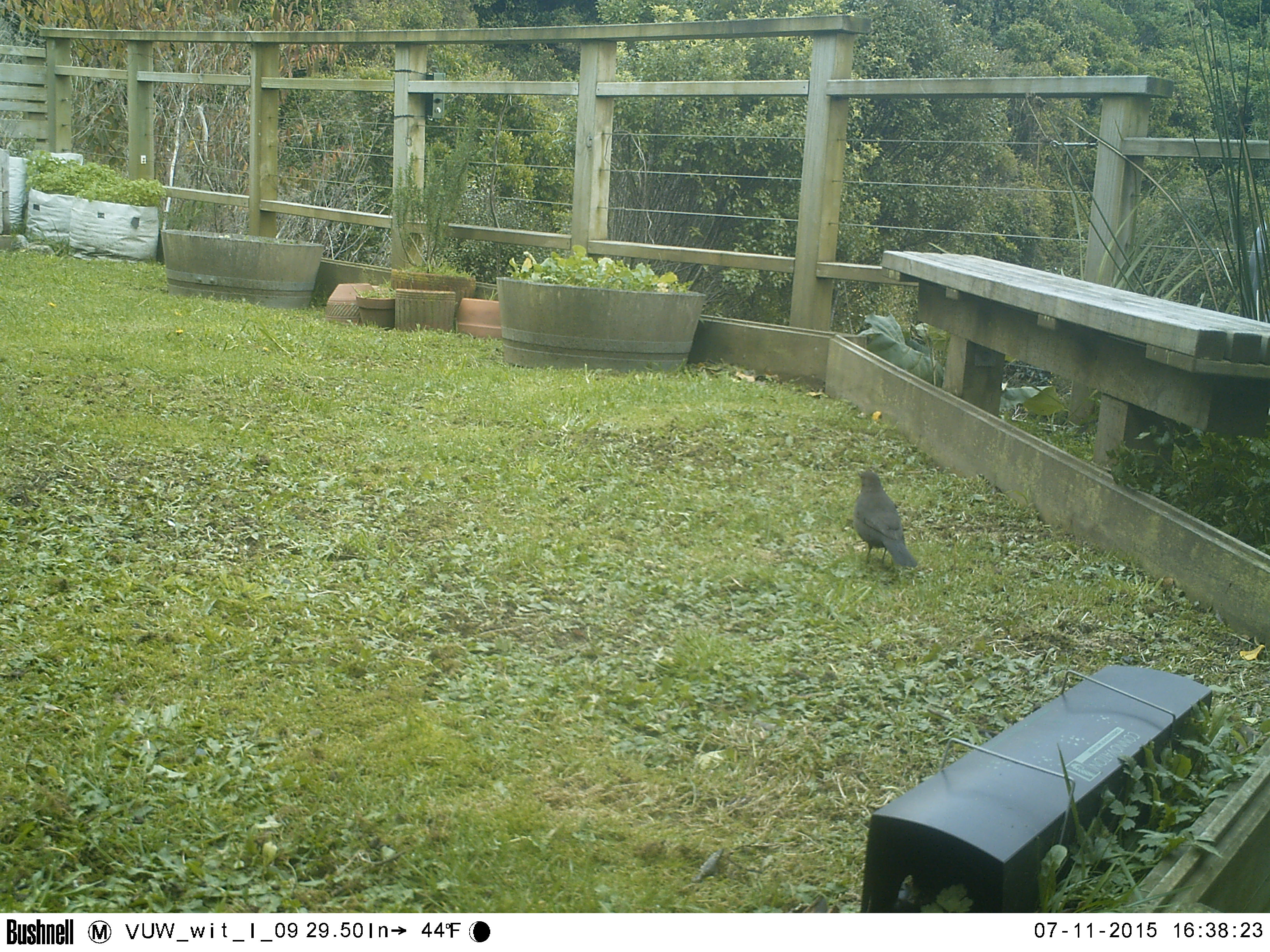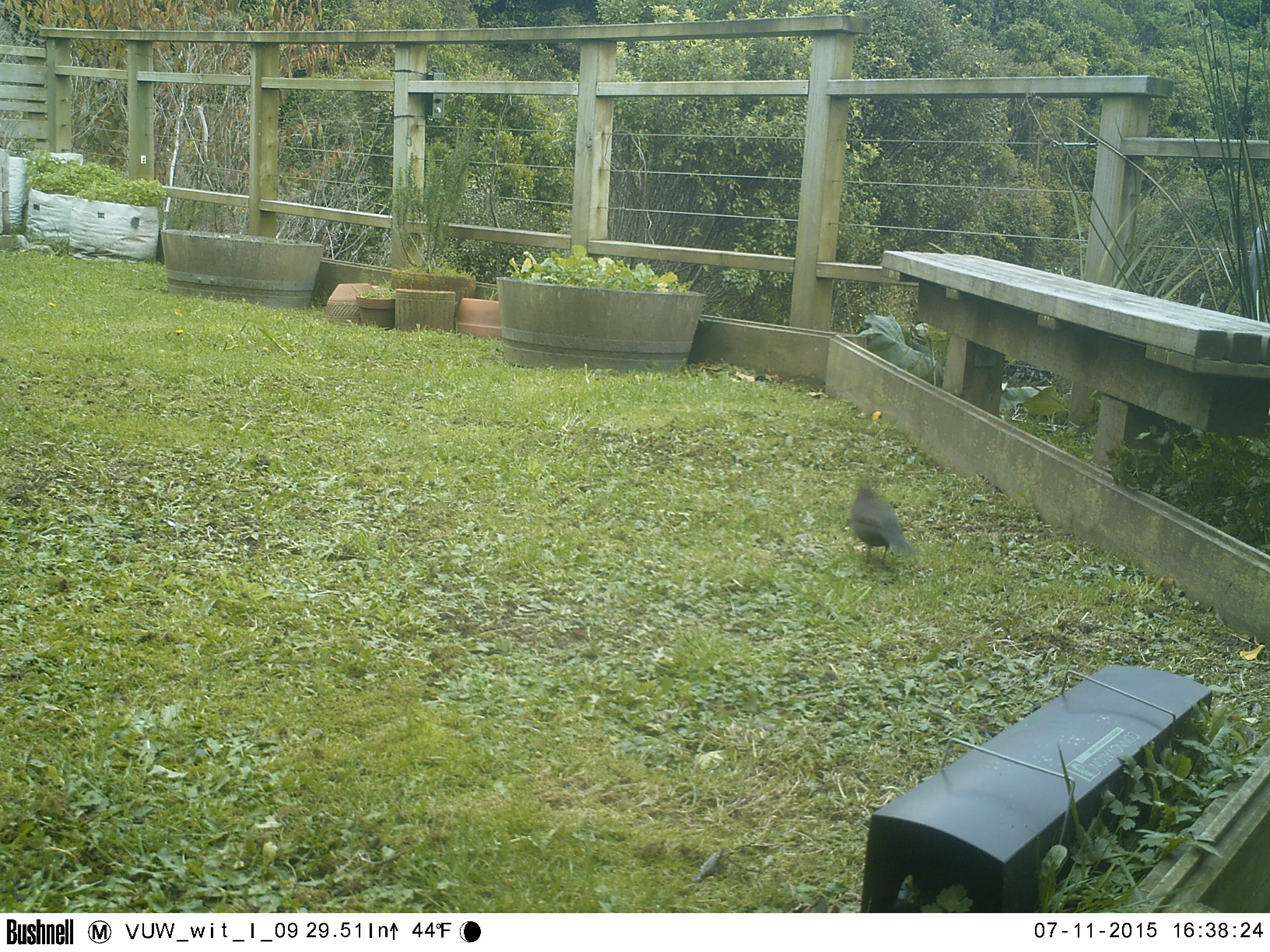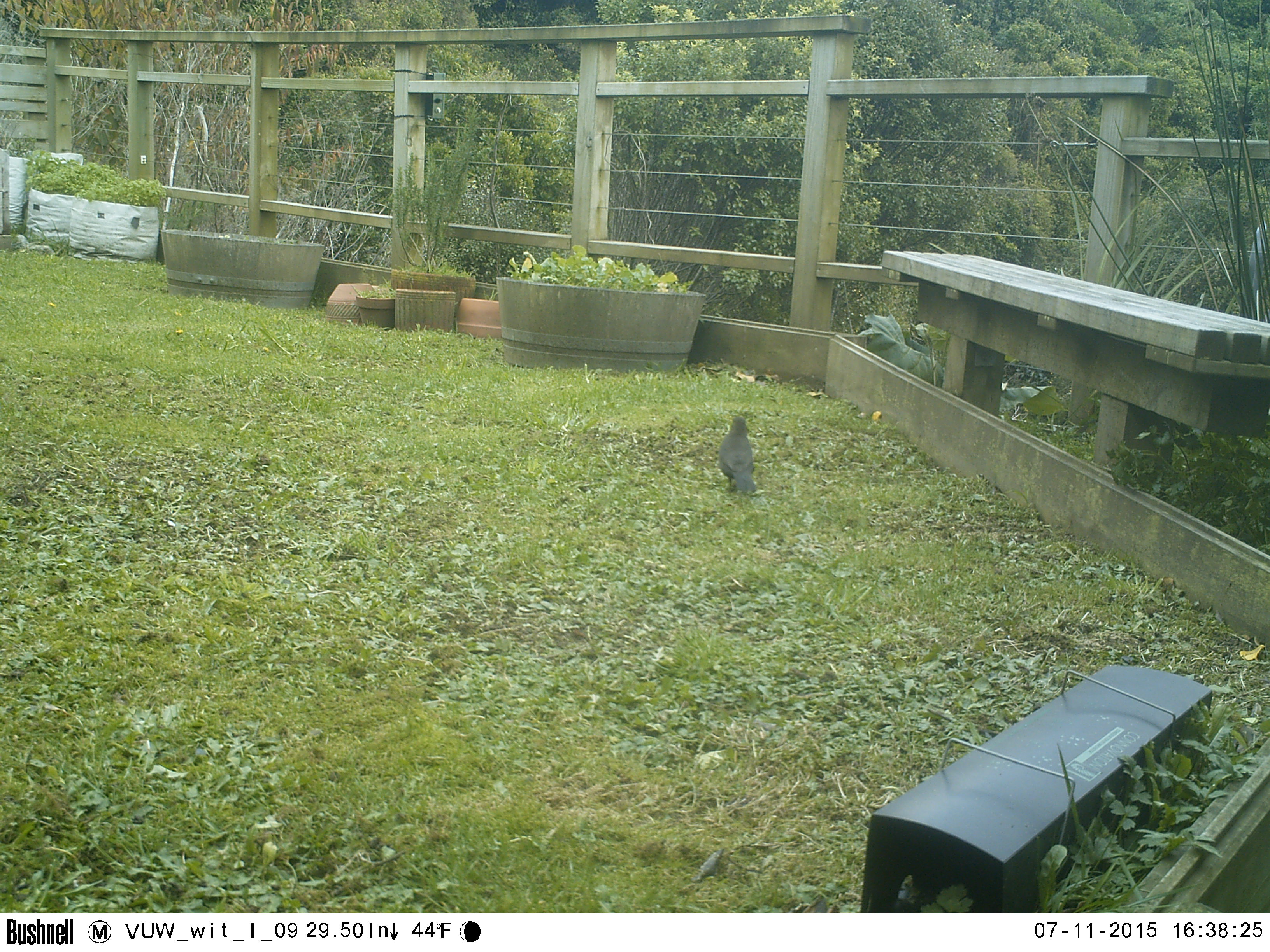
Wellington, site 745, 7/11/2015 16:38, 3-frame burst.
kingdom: Animalia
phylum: Chordata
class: Aves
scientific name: Aves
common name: bird